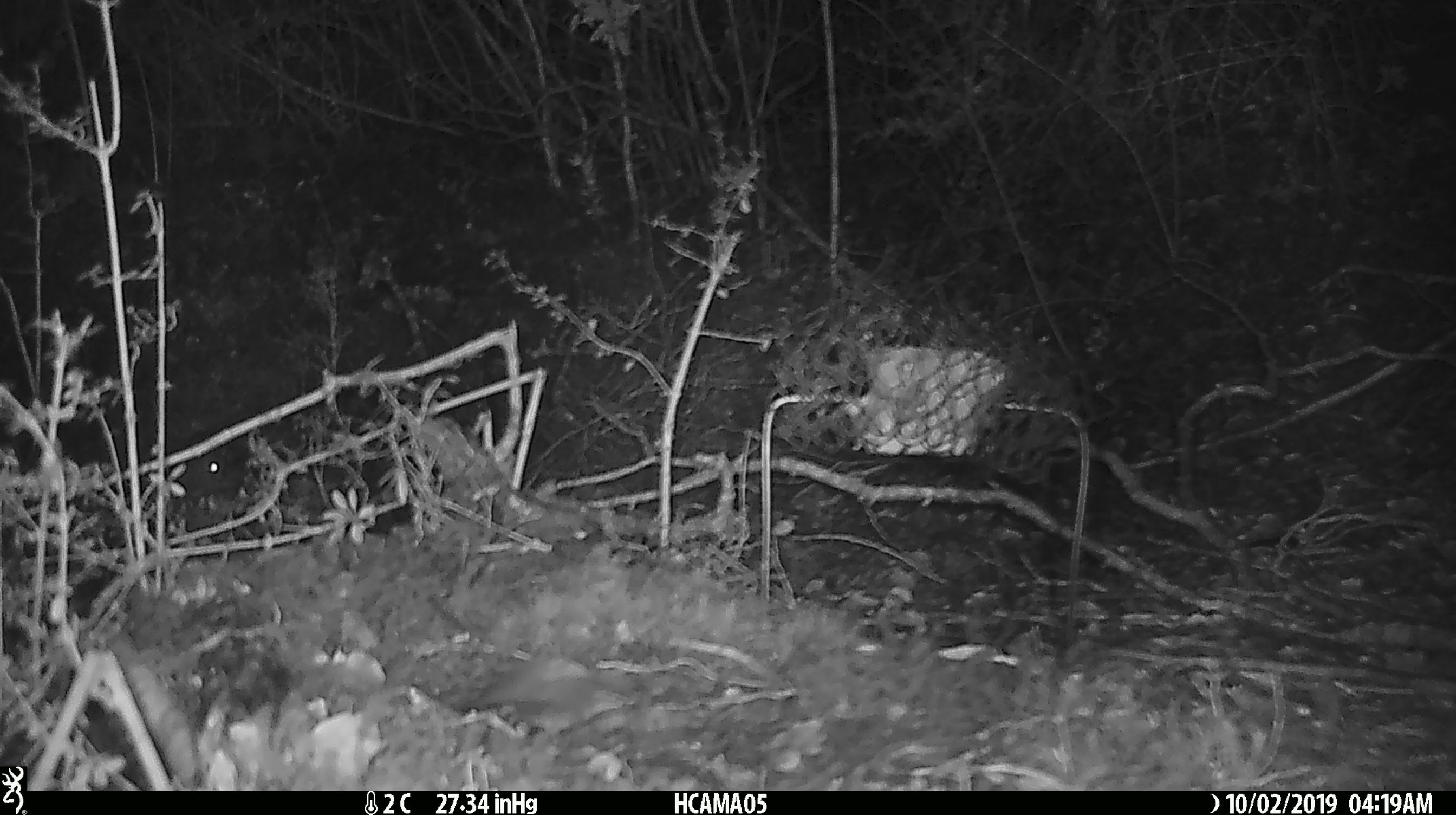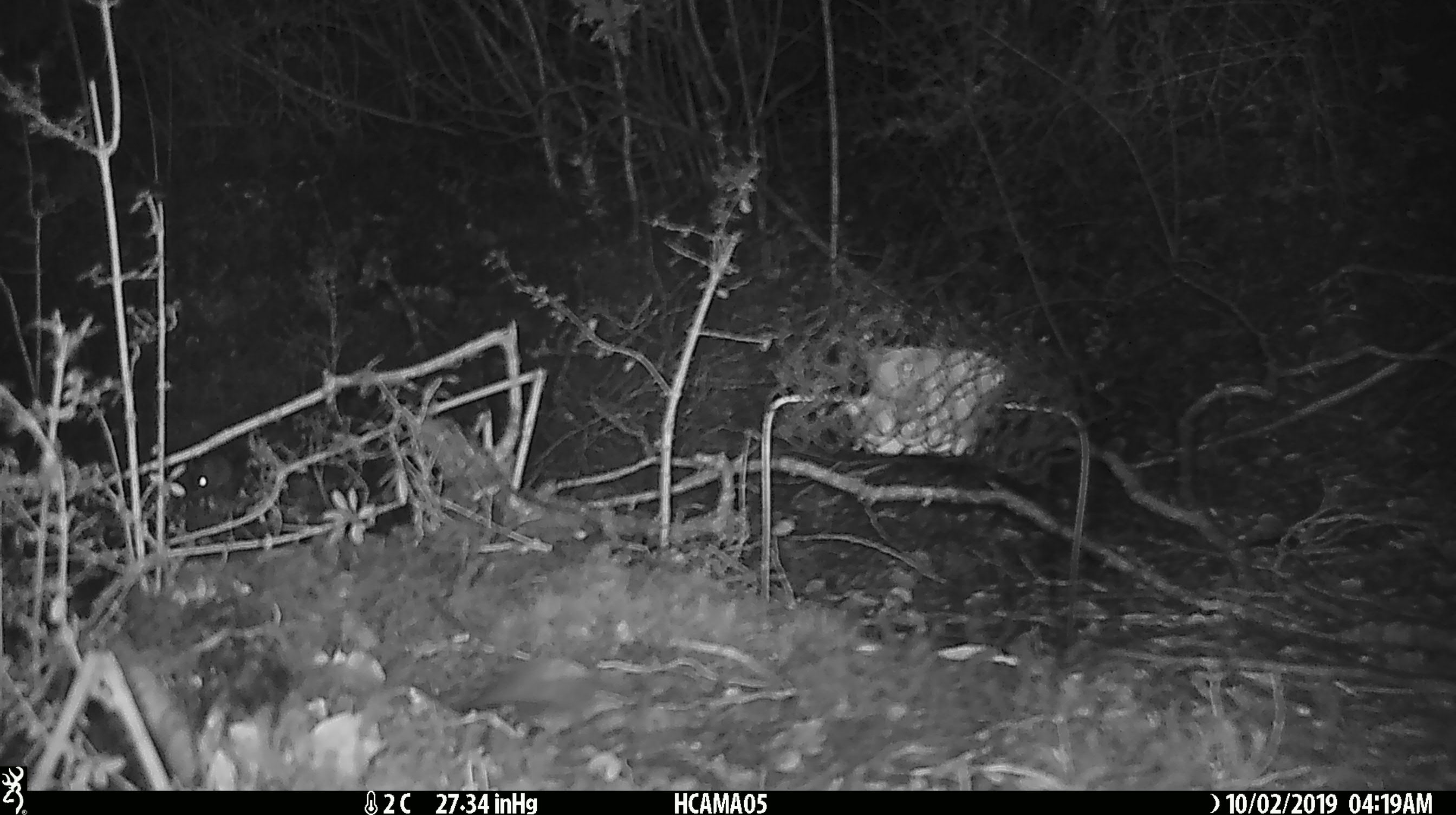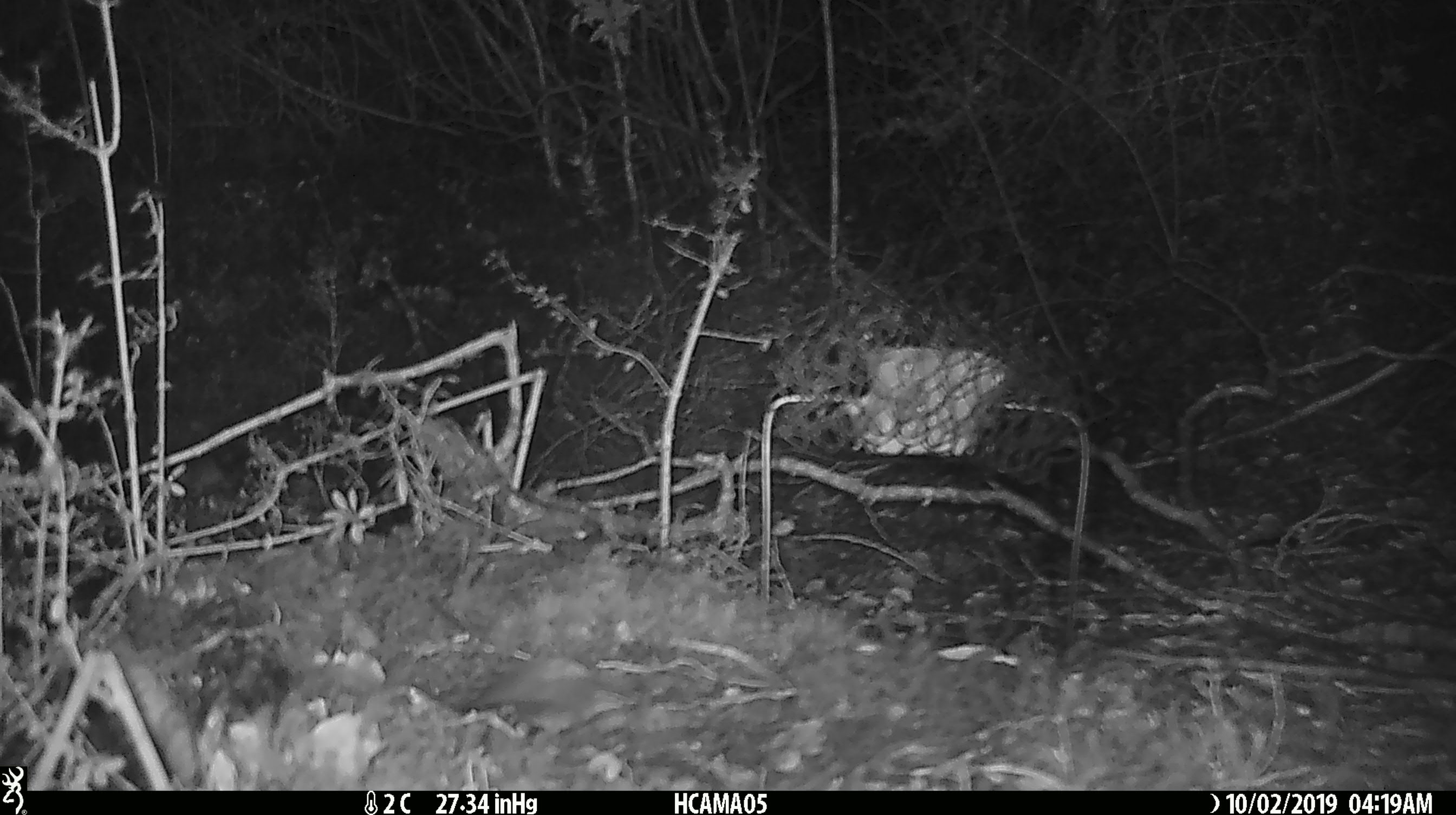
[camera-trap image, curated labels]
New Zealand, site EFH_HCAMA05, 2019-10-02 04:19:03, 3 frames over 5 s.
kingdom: Animalia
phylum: Chordata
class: Mammalia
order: Rodentia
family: Muridae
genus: Mus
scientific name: Mus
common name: mouse